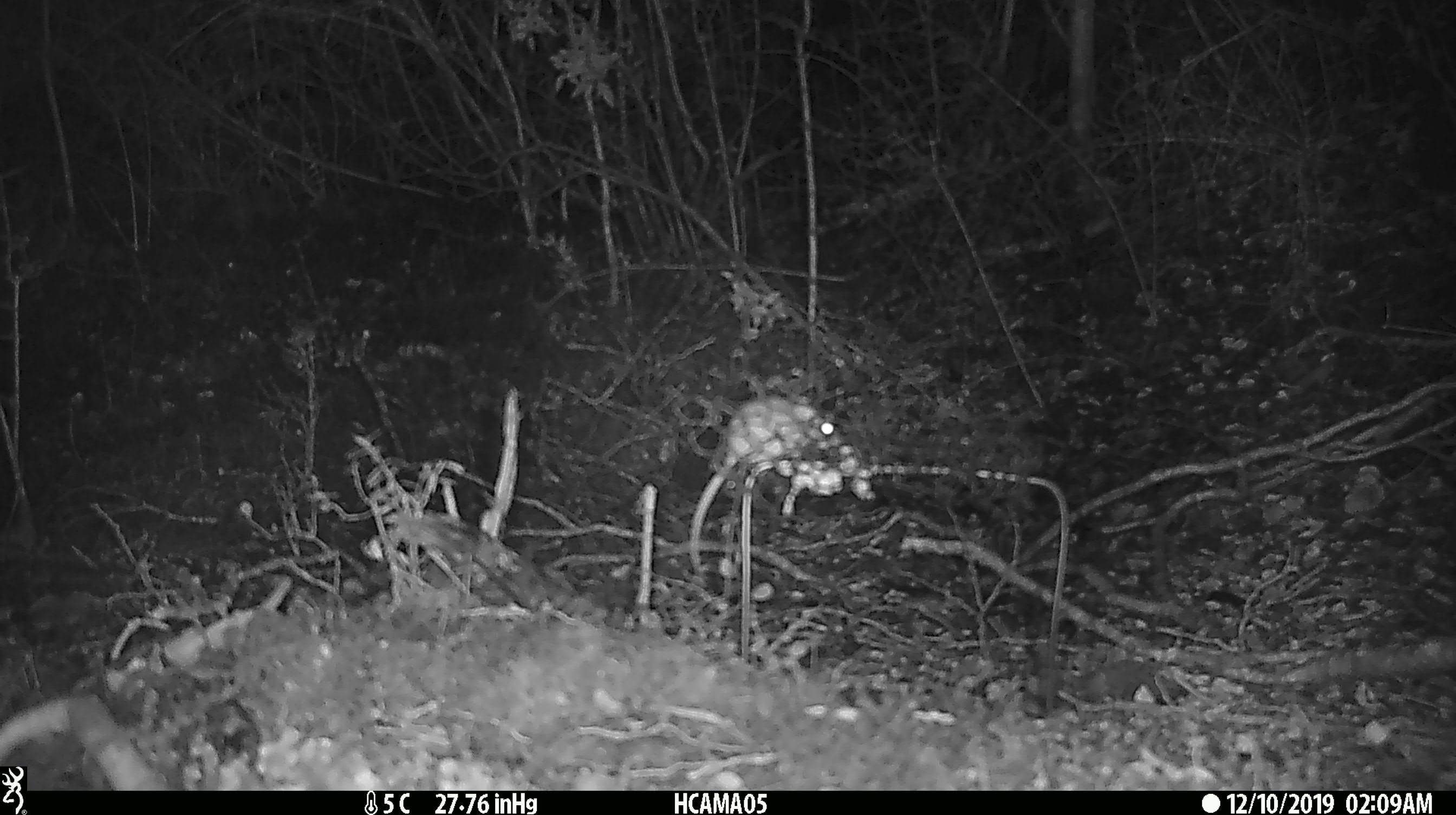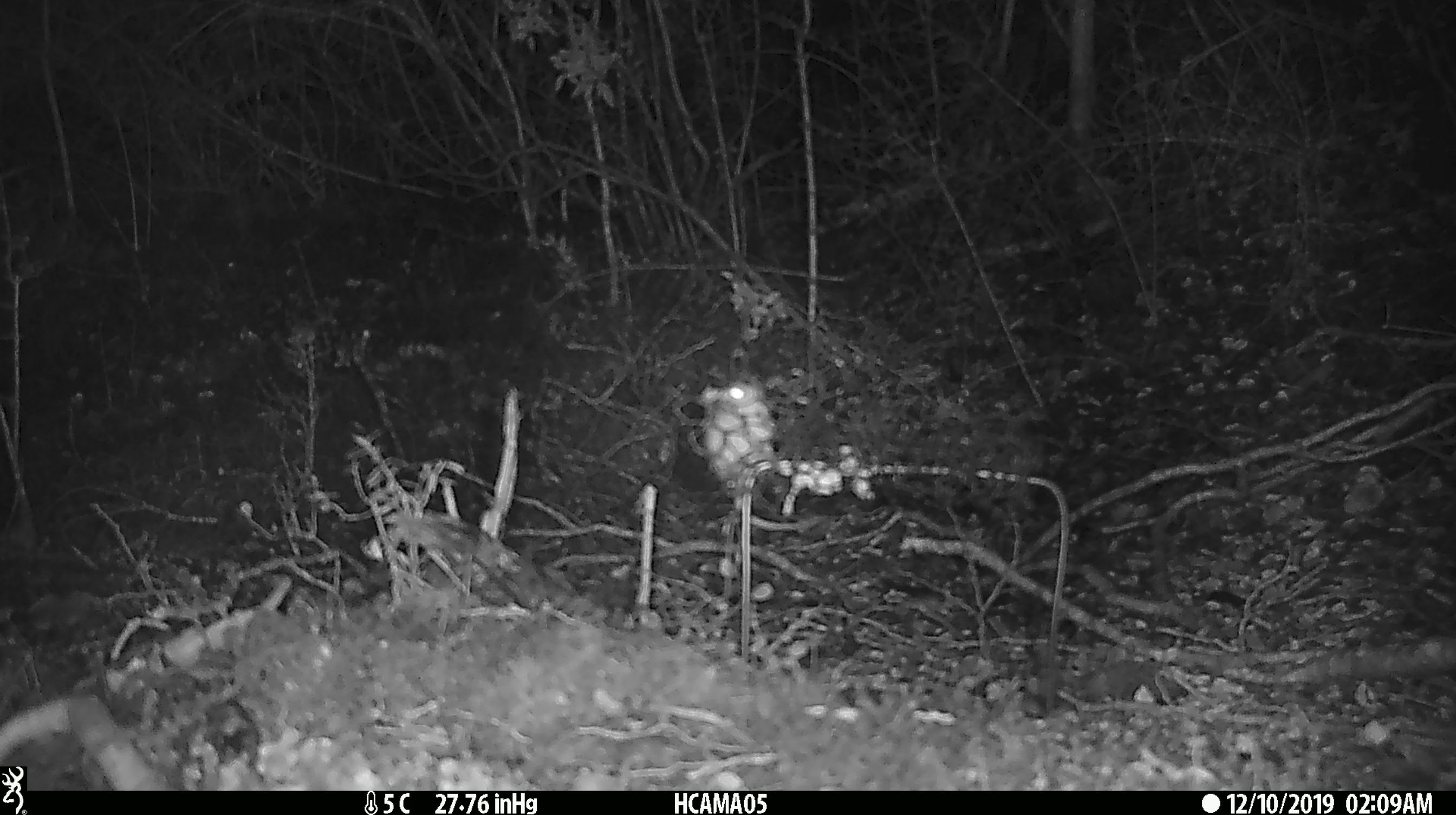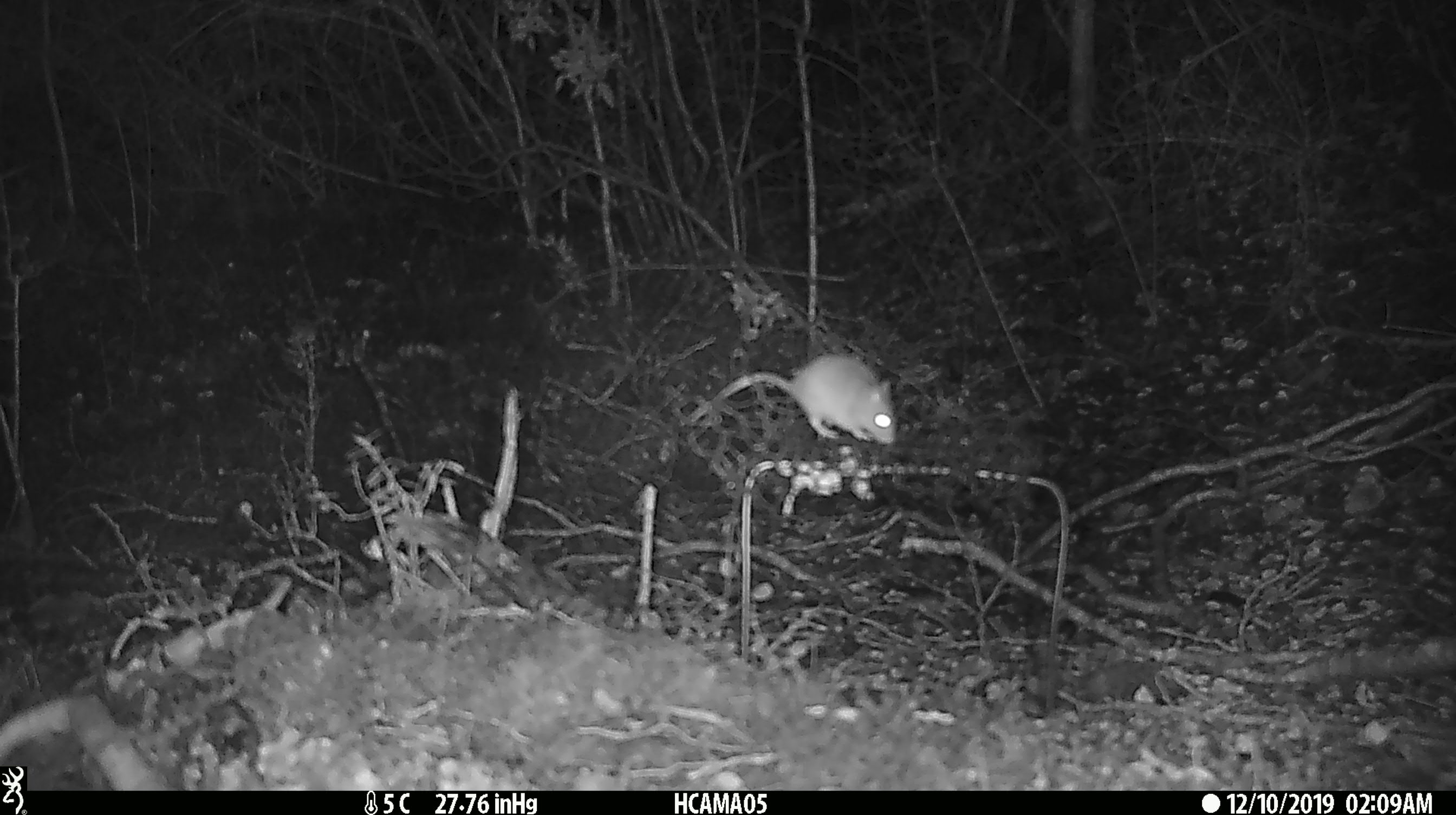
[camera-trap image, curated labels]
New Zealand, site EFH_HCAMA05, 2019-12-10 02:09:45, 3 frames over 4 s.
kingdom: Animalia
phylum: Chordata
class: Mammalia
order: Rodentia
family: Muridae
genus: Mus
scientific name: Mus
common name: mouse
Mouse (Mus).